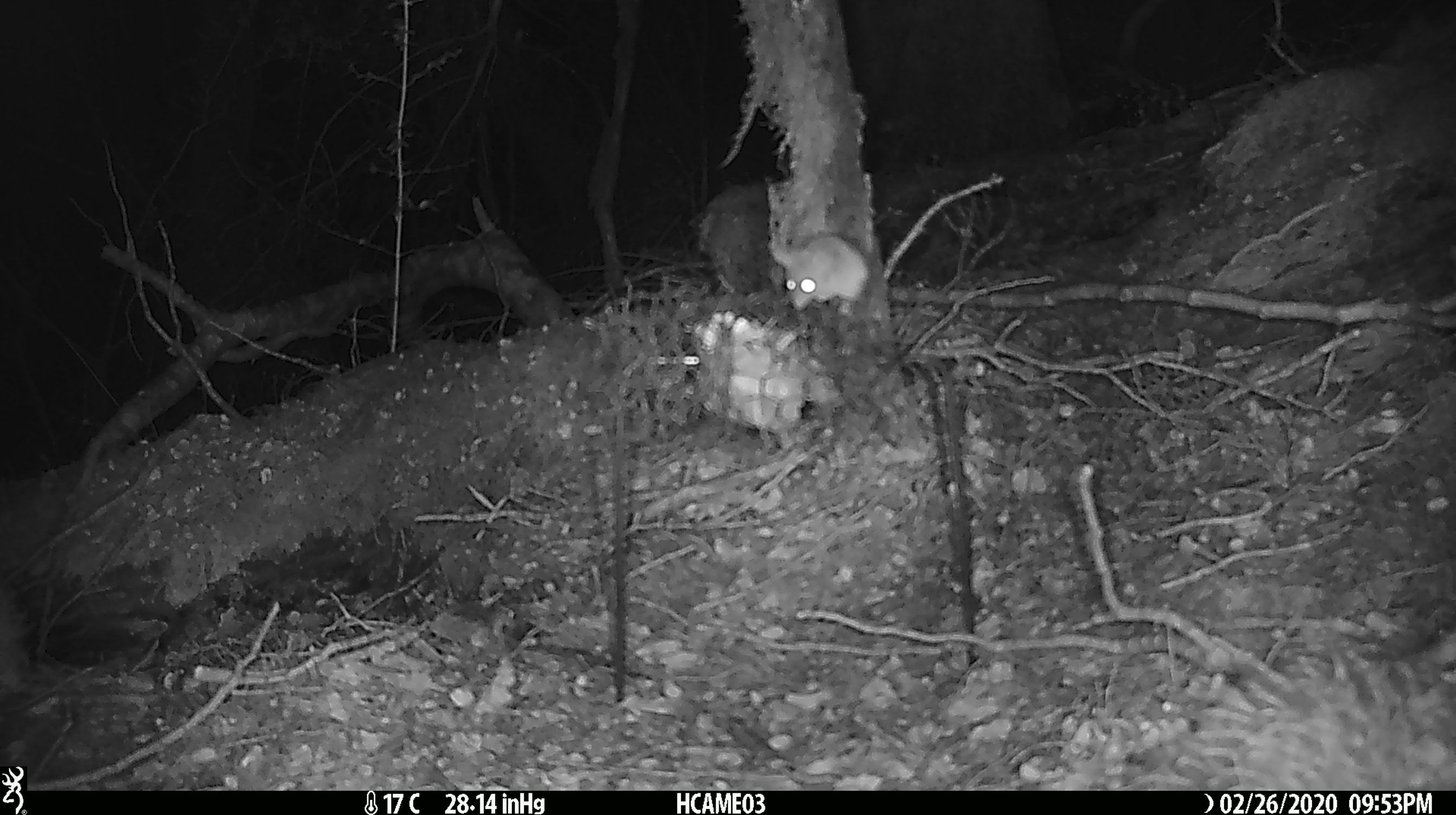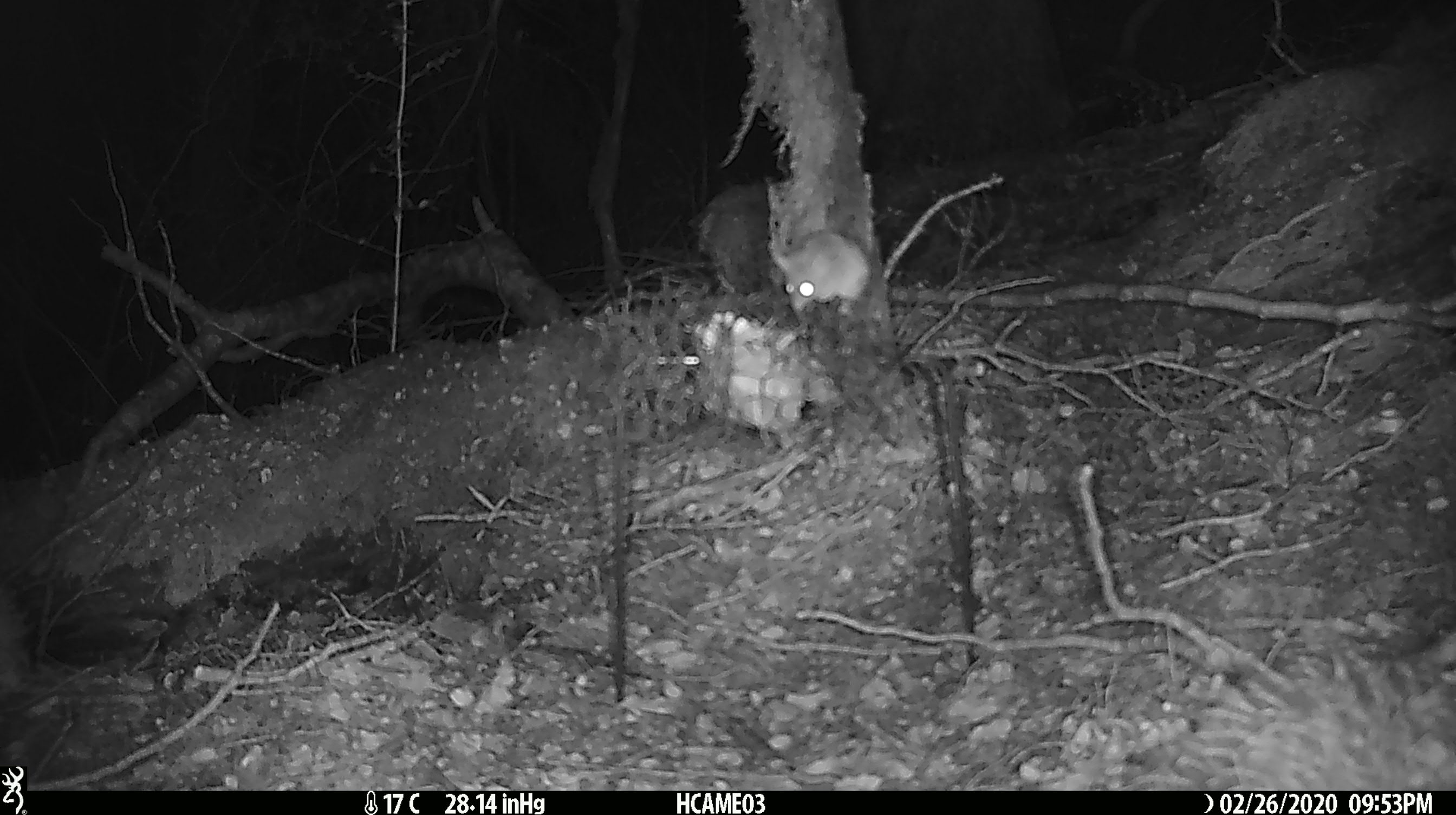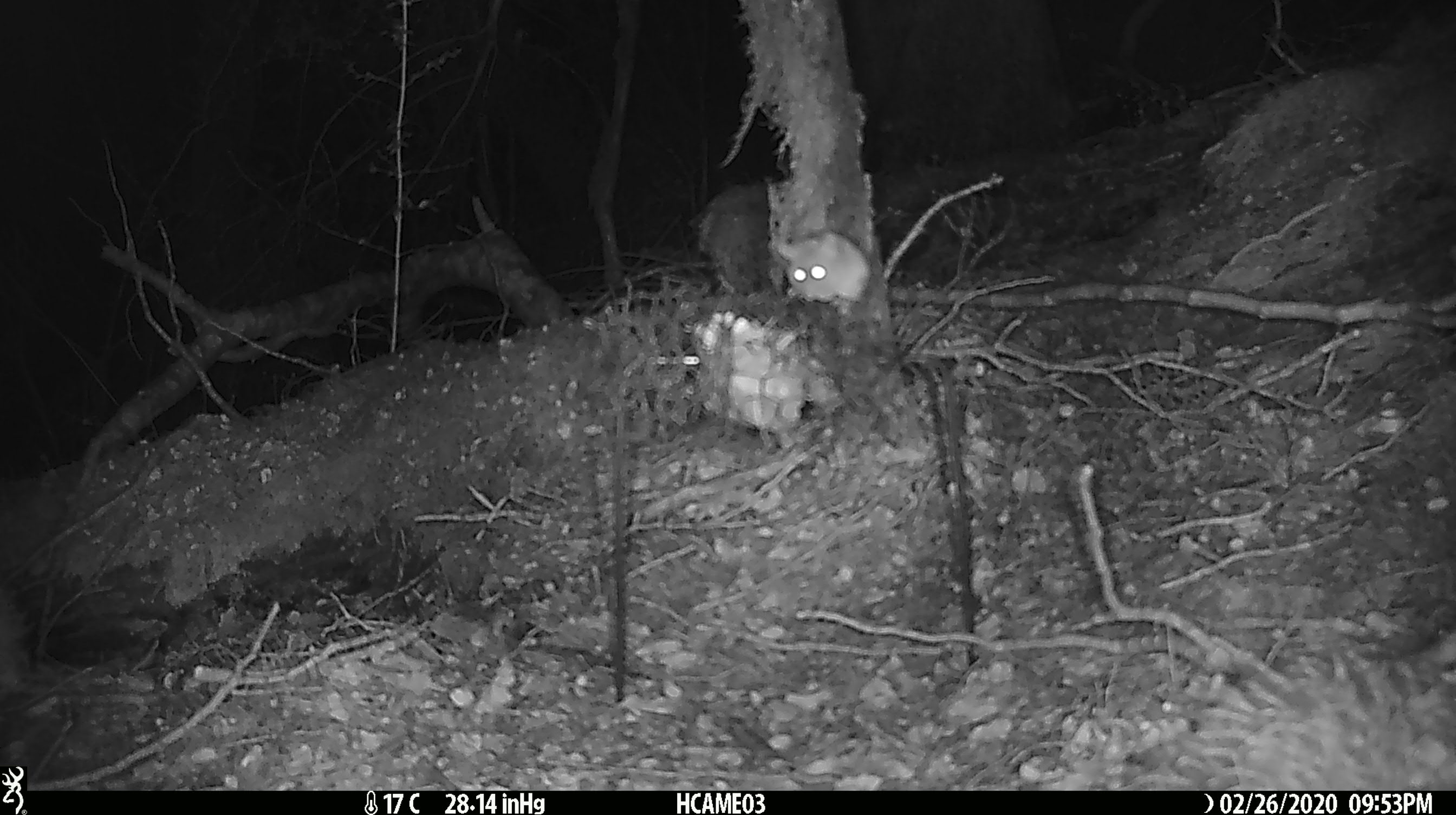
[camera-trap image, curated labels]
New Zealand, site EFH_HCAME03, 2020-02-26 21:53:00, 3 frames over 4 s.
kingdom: Animalia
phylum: Chordata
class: Mammalia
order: Rodentia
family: Muridae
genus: Mus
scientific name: Mus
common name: mouse